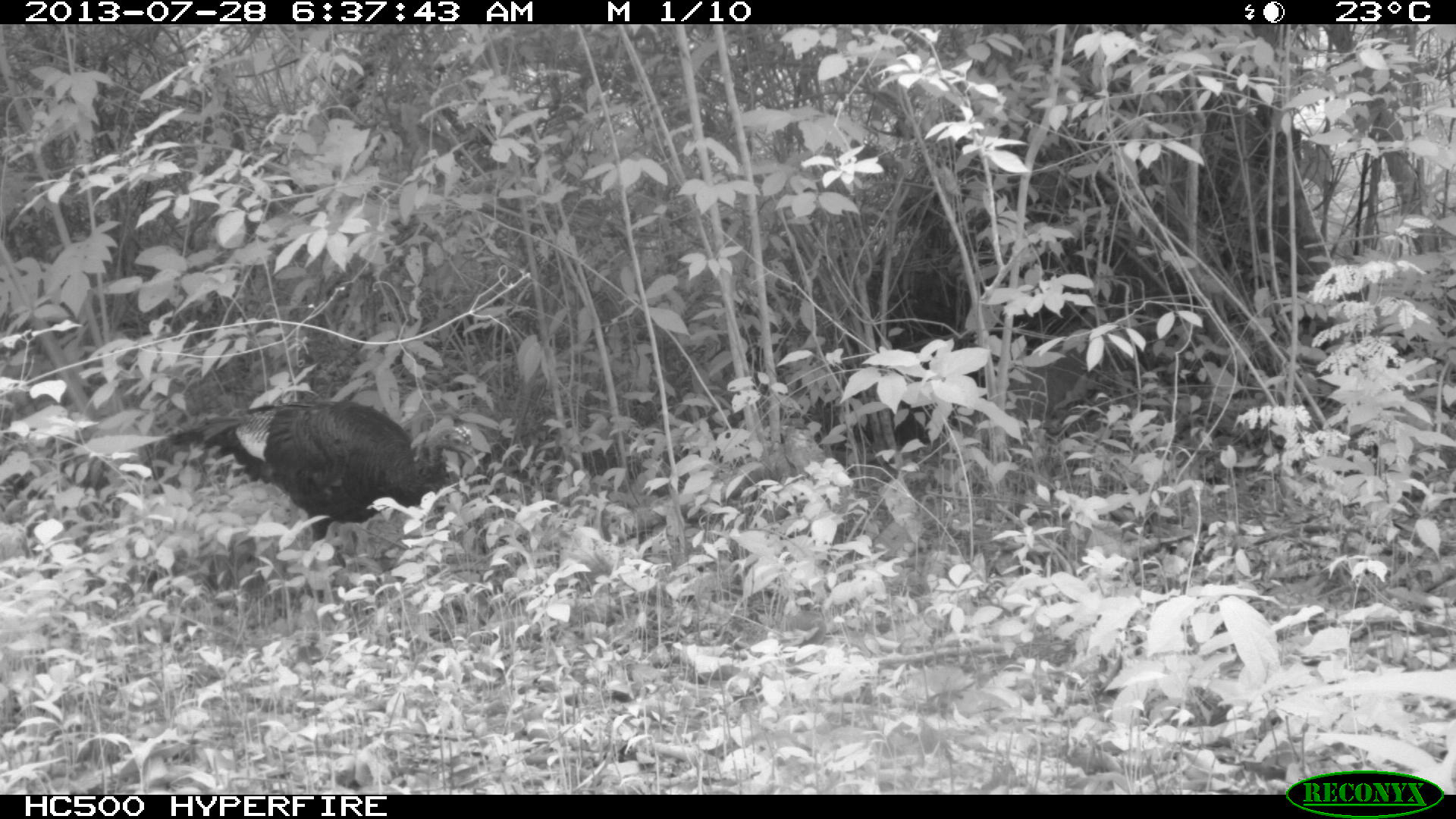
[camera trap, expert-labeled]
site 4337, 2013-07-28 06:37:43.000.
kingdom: Animalia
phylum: Chordata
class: Aves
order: Galliformes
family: Phasianidae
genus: Meleagris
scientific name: Meleagris ocellata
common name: ocellated turkey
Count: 1.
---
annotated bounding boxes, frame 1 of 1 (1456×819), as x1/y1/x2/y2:
meleagris ocellata: 169/398/480/539